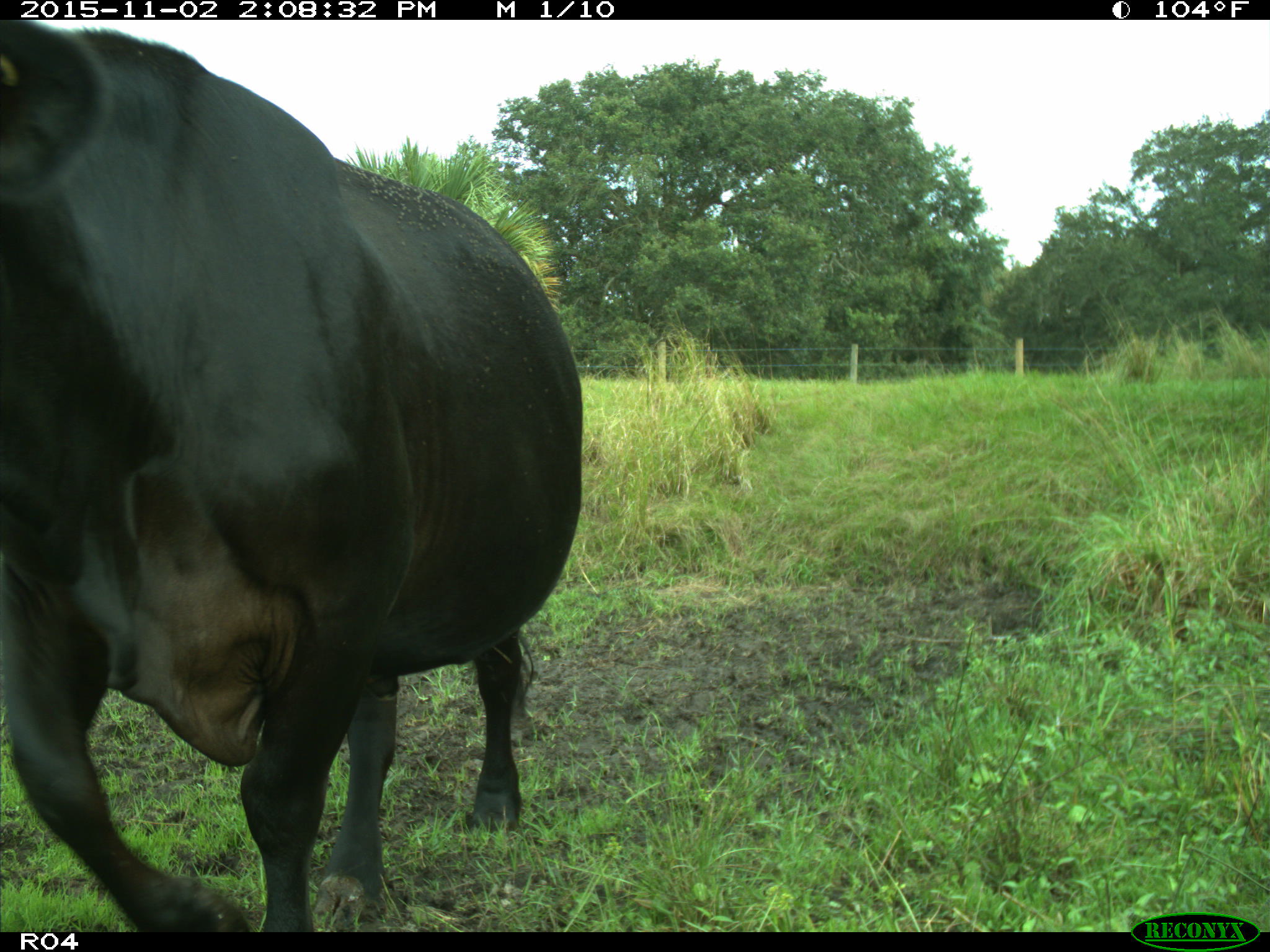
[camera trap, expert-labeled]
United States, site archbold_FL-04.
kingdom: Animalia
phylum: Chordata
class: Mammalia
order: Artiodactyla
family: Bovidae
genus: Bos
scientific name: Bos taurus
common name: domestic cow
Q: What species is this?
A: Bos taurus (domestic cow).